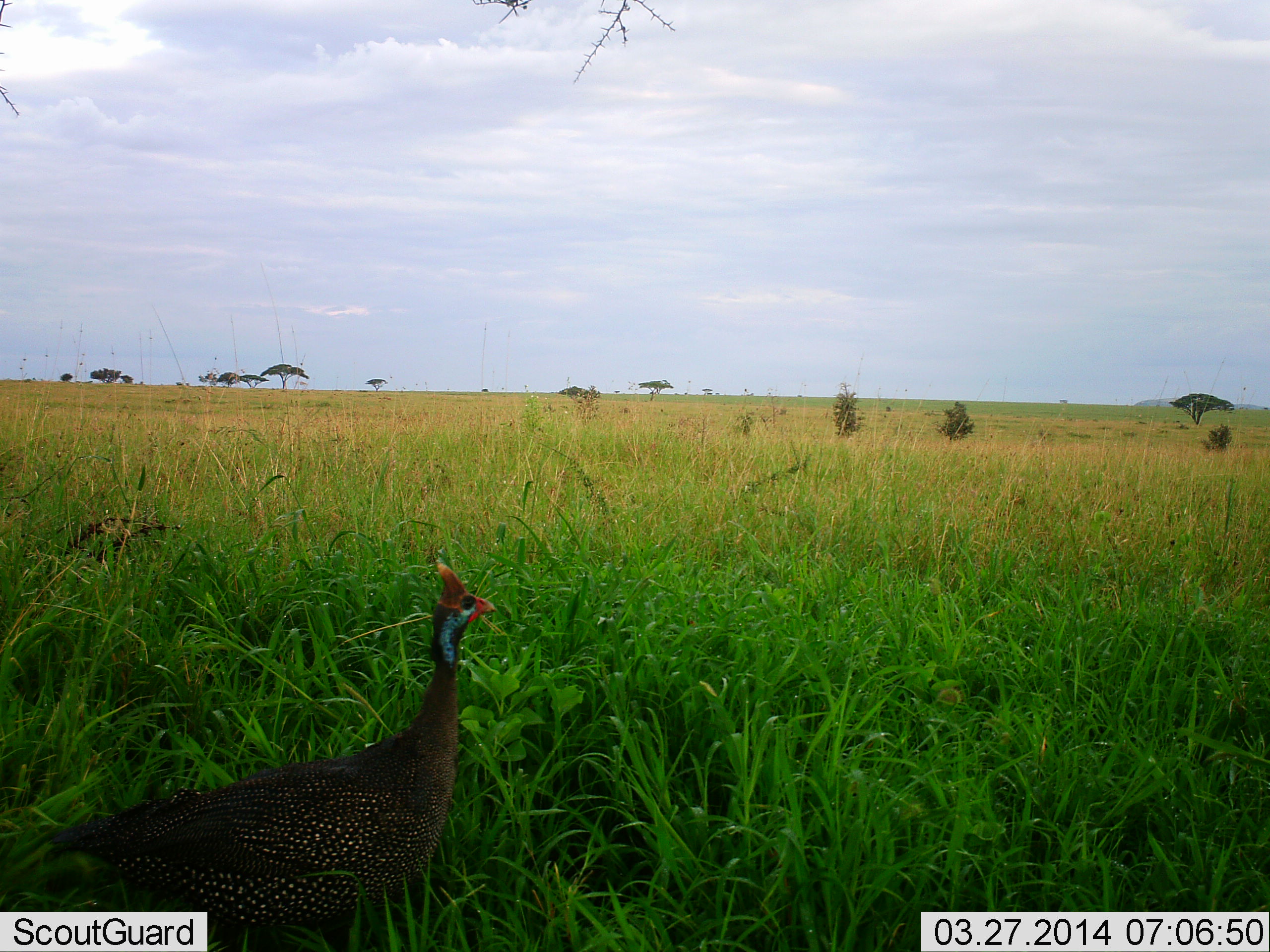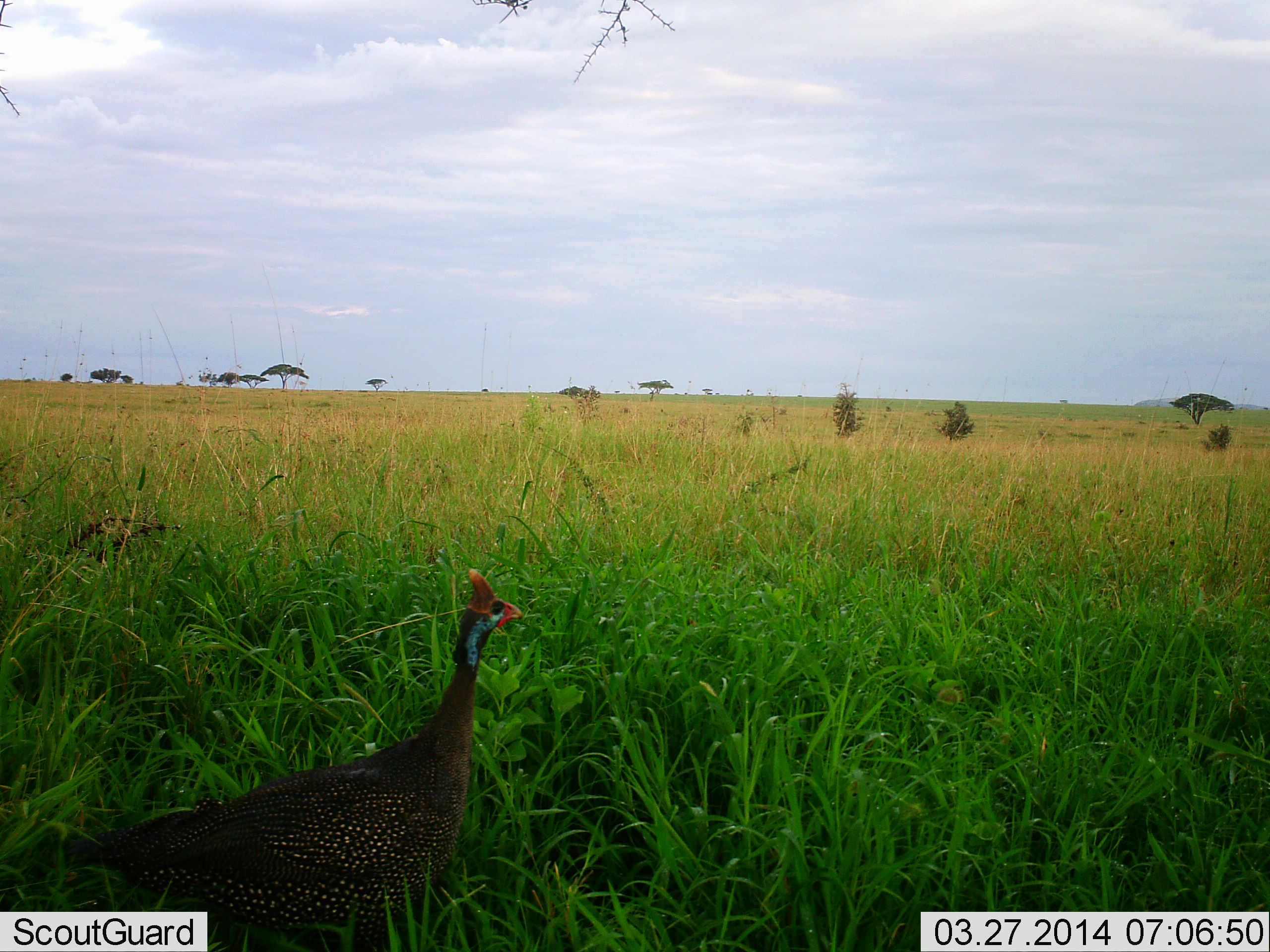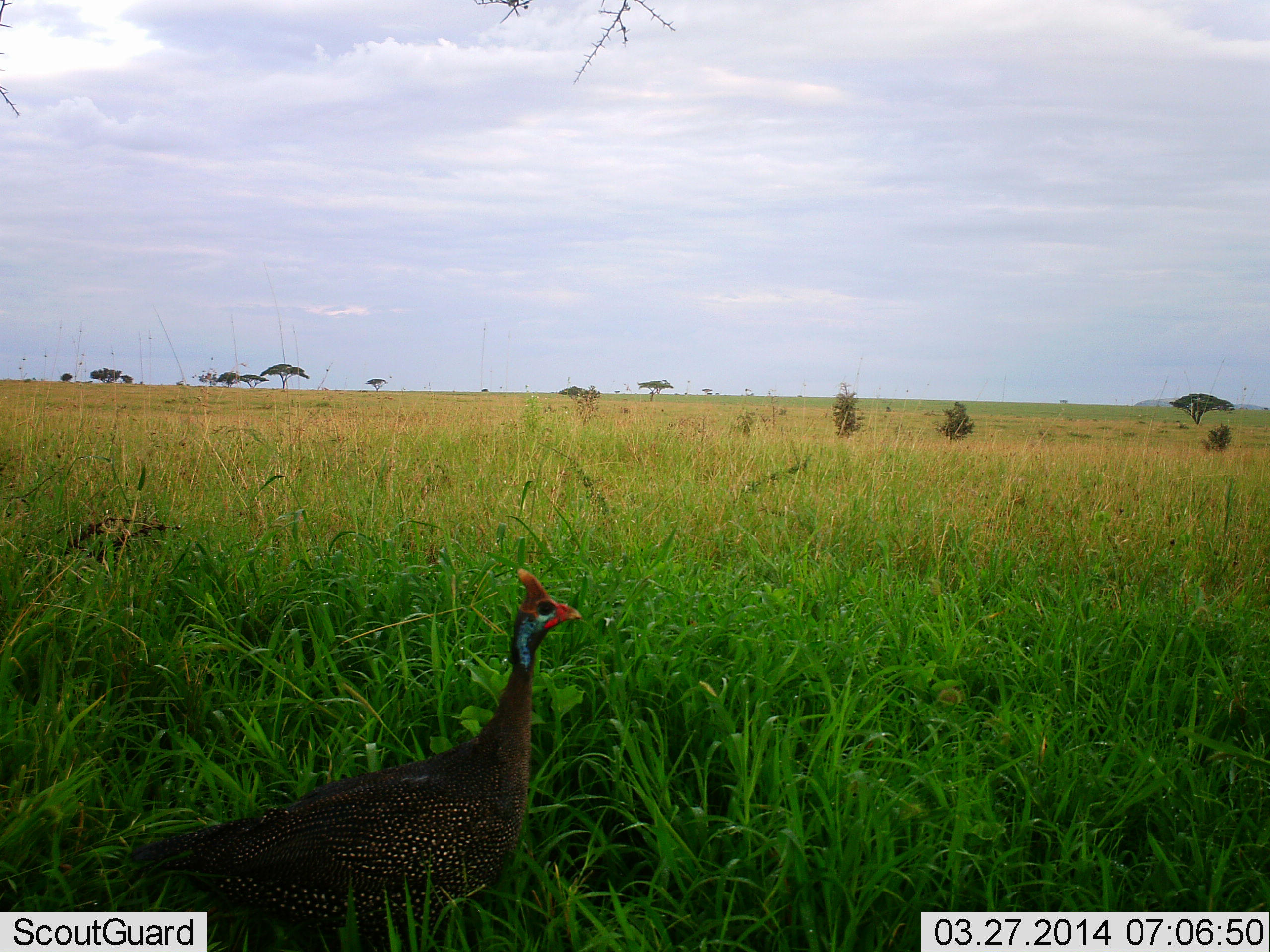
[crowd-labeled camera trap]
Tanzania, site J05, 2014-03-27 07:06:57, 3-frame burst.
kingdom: Animalia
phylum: Chordata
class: Aves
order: Galliformes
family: Numididae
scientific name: Numididae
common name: guinea fowl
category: guineafowl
Guineafowl (guinea fowl) (Numididae), count 1. Behavior (volunteer vote fractions): standing 20%, resting 0%, moving 90%, interacting 0%. Young present (vote fraction): 0%. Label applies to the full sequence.